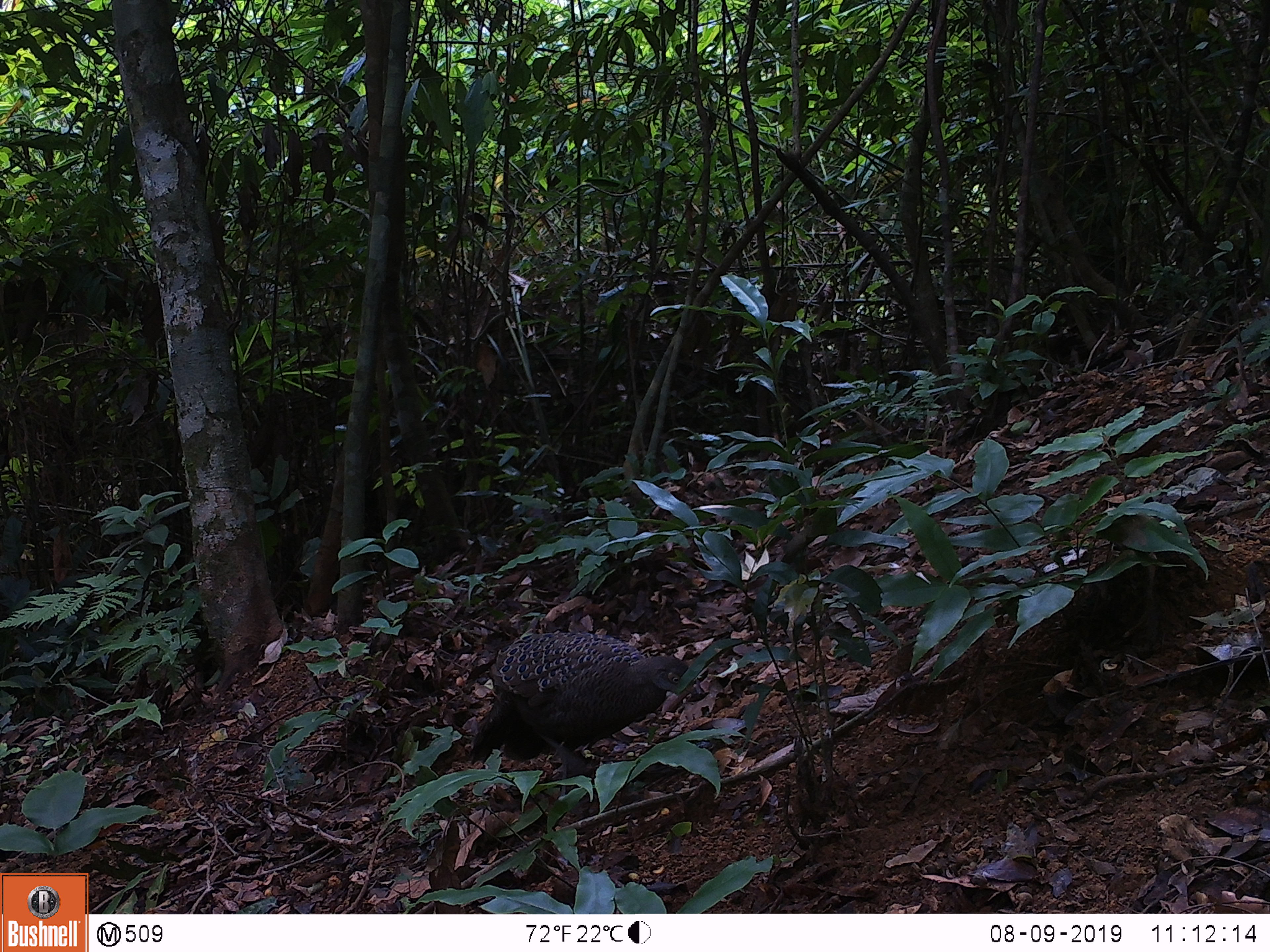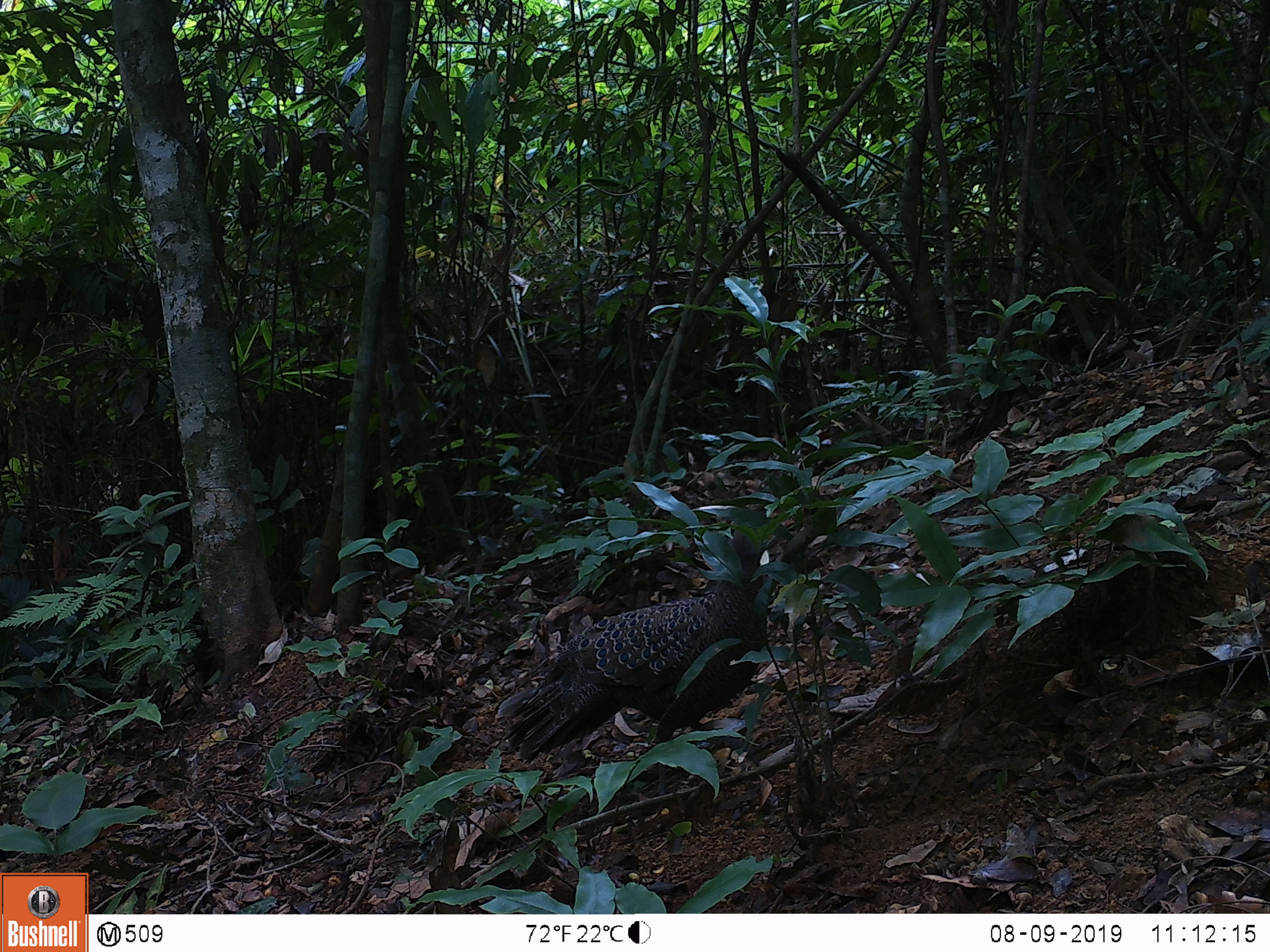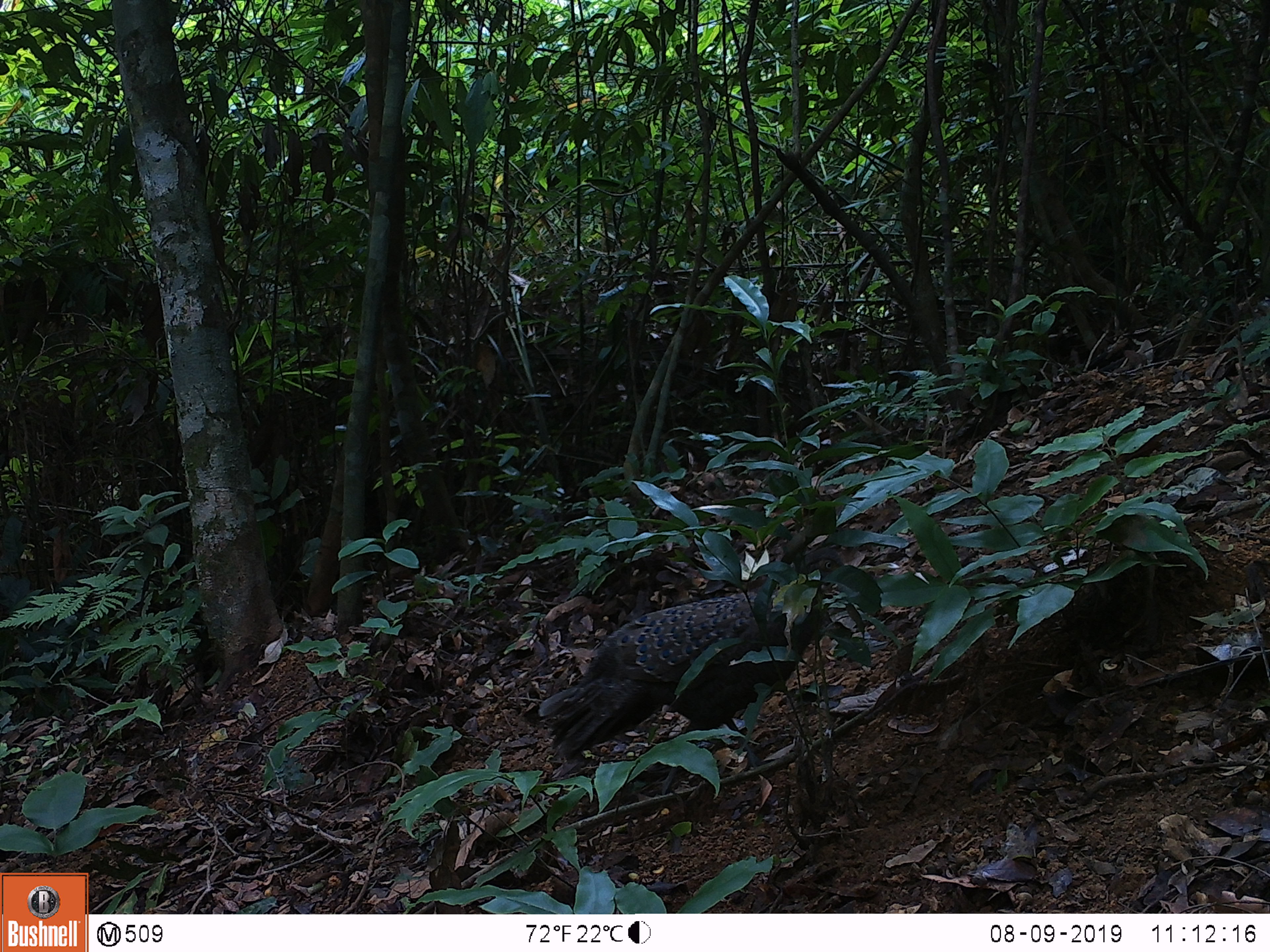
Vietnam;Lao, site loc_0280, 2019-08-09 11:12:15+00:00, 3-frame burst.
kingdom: Animalia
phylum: Chordata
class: Aves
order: Galliformes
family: Phasianidae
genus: Polyplectron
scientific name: Polyplectron bicalcaratum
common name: gray peacock-pheasant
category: grey peacock pheasant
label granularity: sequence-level